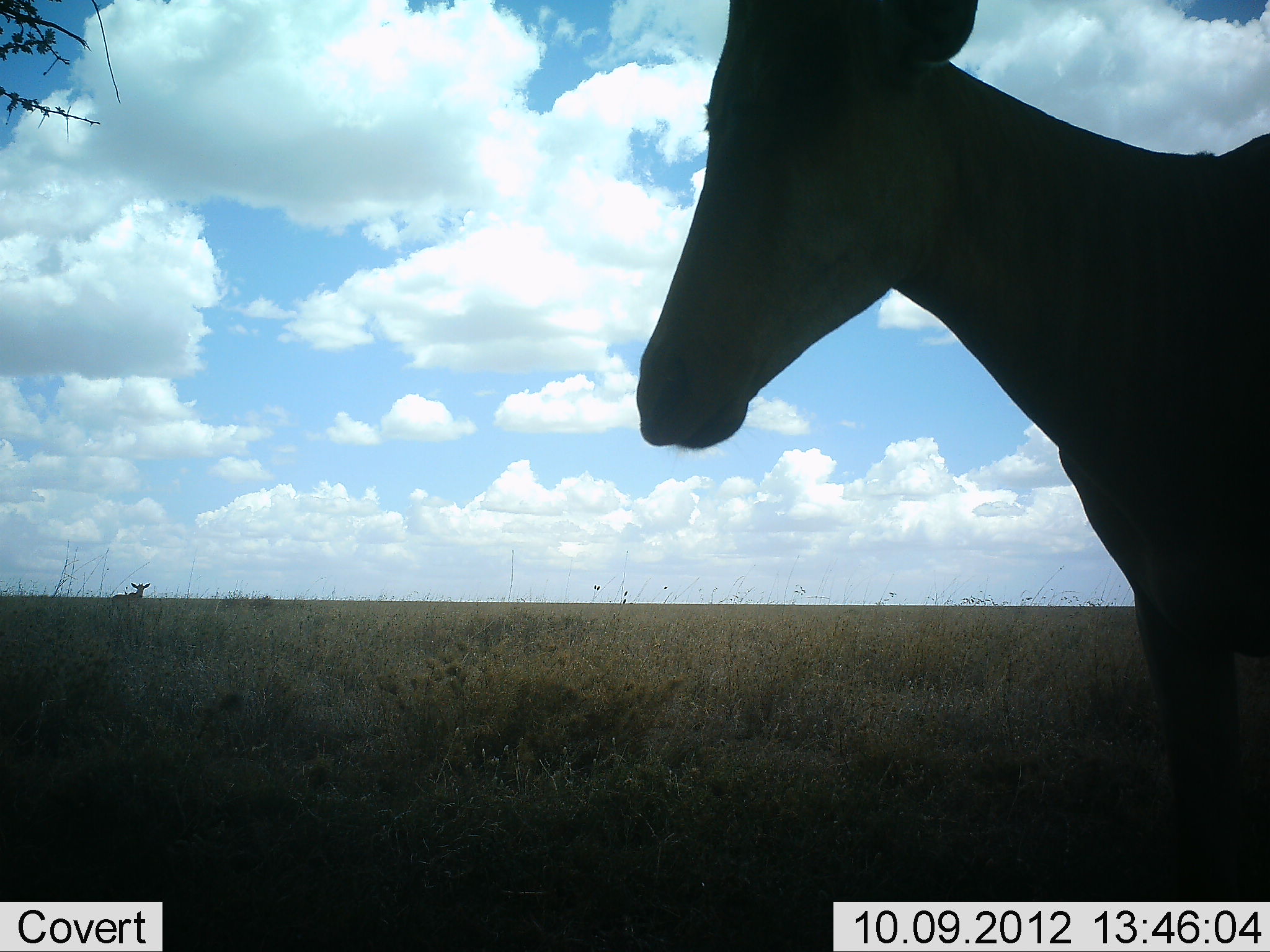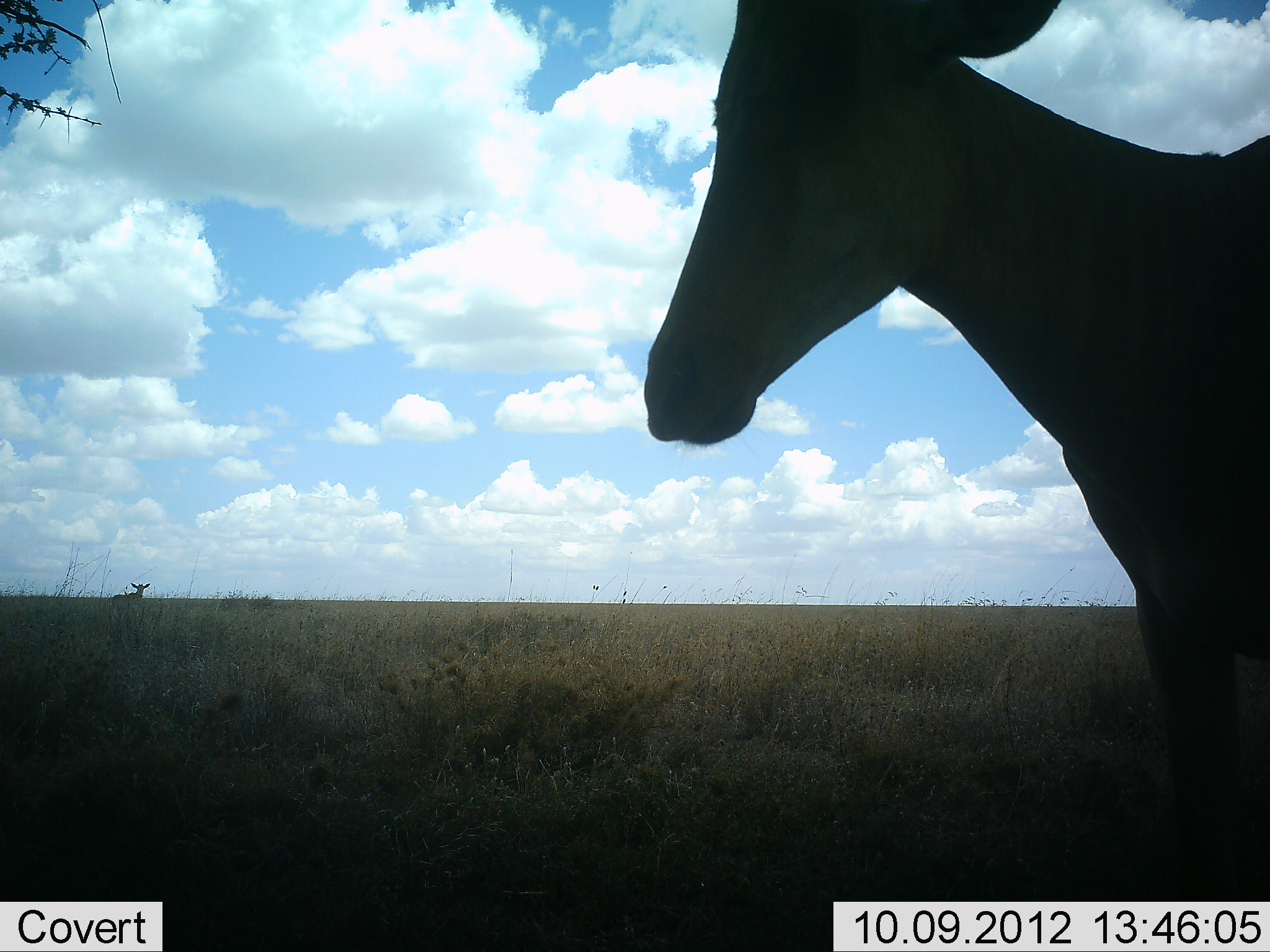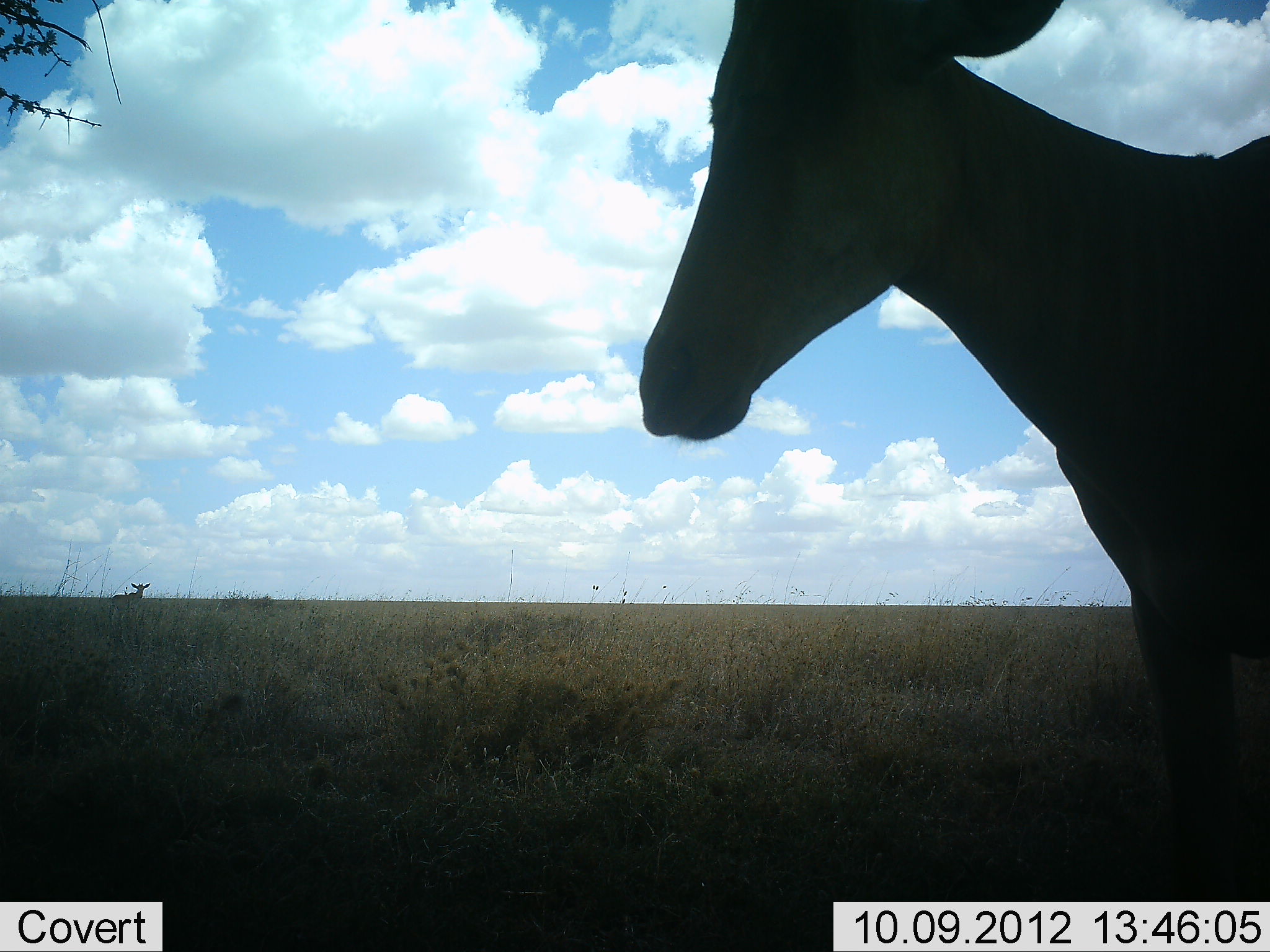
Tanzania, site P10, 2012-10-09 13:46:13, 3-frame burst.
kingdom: Animalia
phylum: Chordata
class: Mammalia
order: Artiodactyla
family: Bovidae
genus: Alcelaphus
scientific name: Alcelaphus buselaphus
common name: hartebeest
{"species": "hartebeest (Alcelaphus buselaphus)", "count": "2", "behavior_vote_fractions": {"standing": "100%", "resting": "10%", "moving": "0%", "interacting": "0%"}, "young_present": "0%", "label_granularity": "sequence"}